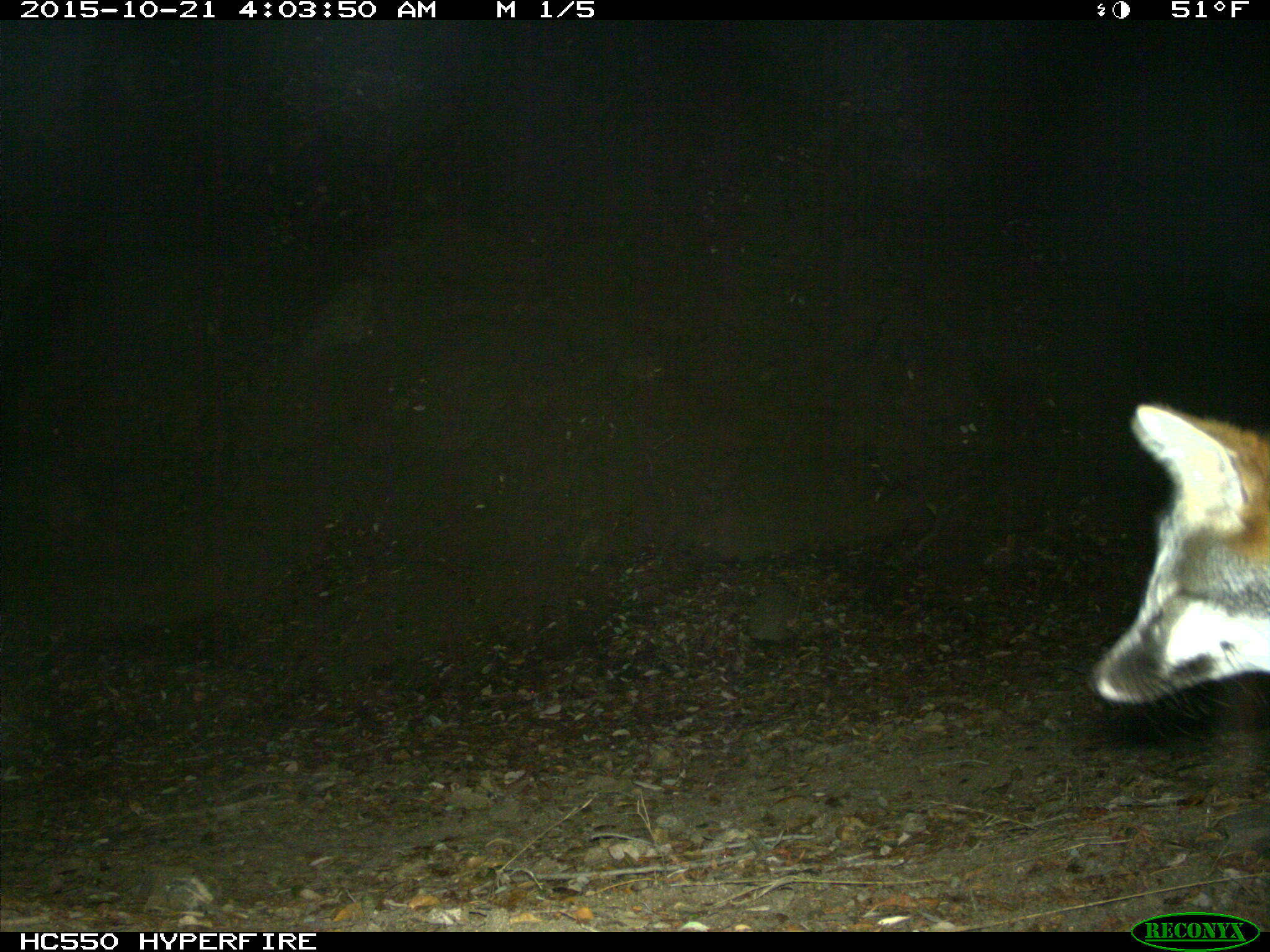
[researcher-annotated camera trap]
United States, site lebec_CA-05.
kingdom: Animalia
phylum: Chordata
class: Mammalia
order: Carnivora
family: Canidae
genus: Urocyon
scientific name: Urocyon cinereoargenteus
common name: gray fox